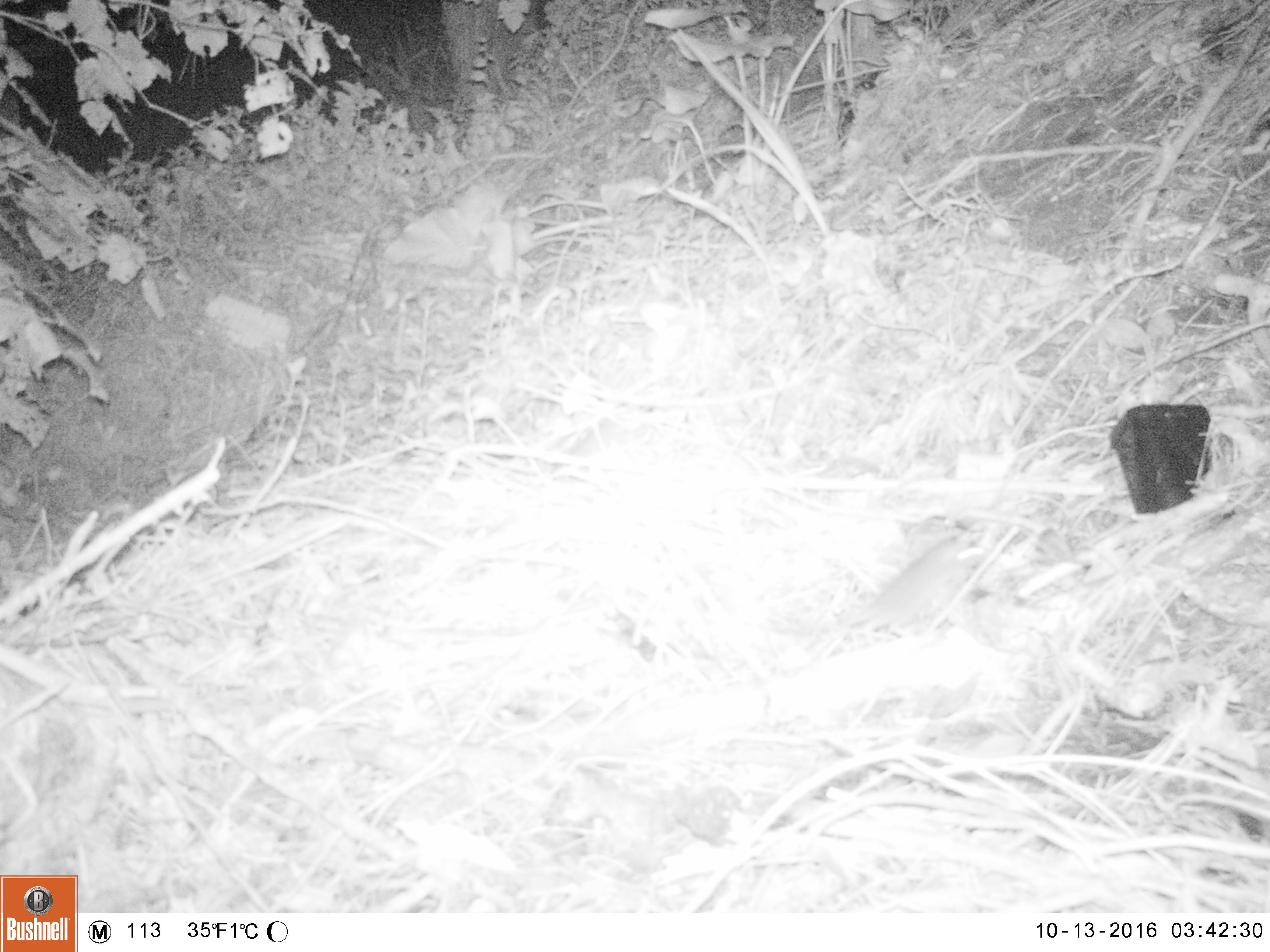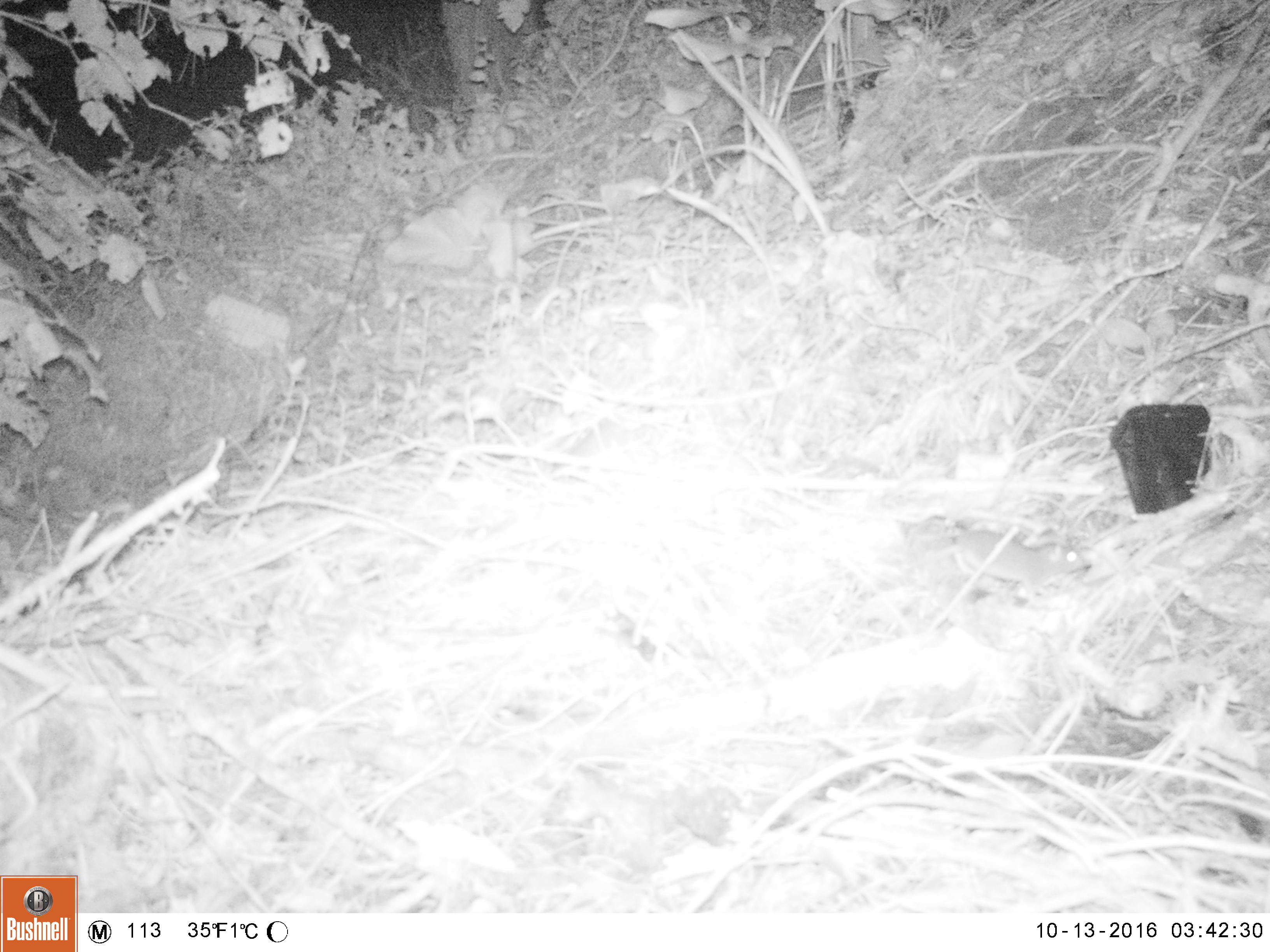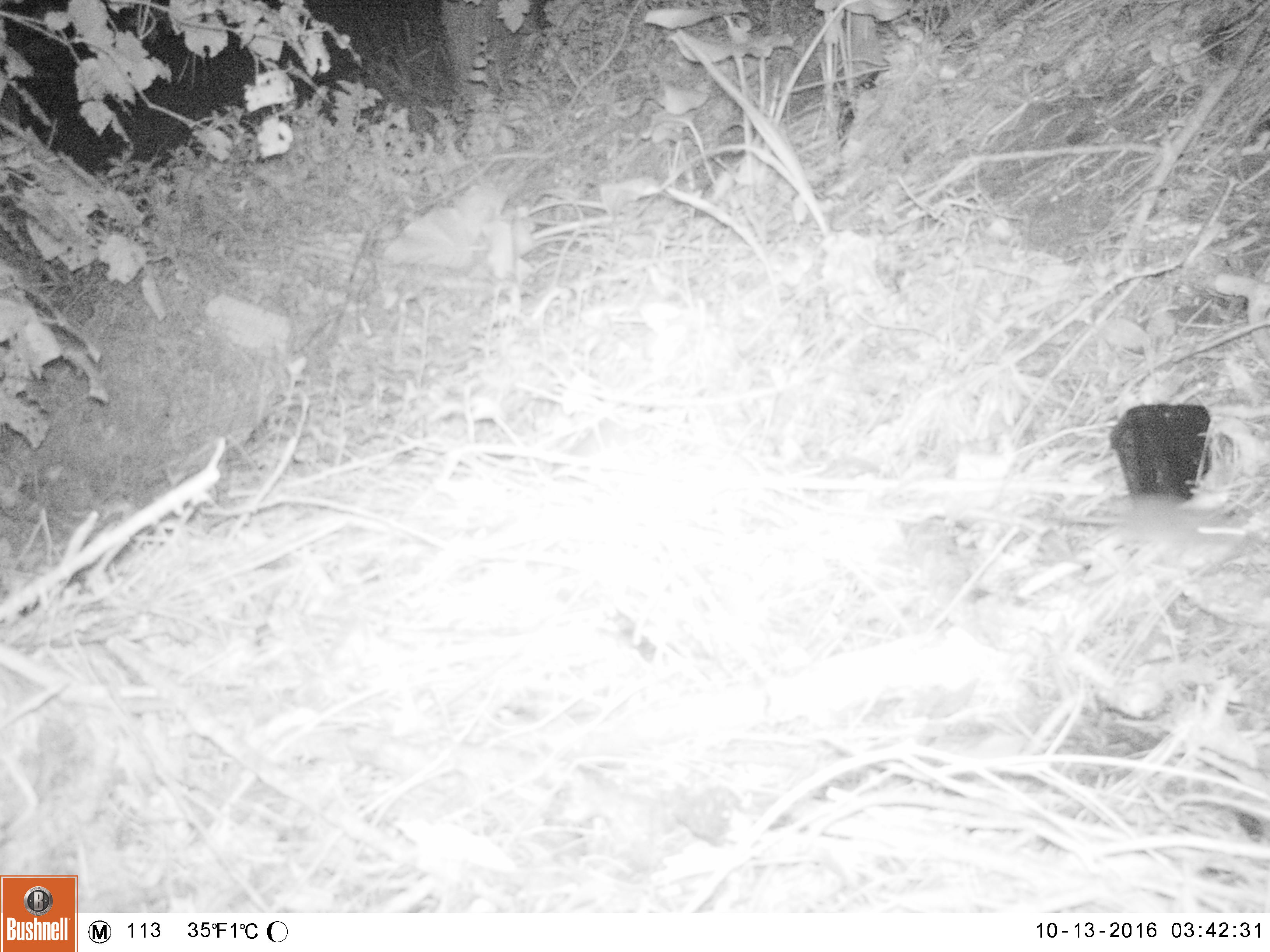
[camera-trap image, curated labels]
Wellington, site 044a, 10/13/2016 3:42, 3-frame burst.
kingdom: Animalia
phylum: Chordata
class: Mammalia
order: Rodentia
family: Muridae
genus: Rattus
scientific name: Rattus norvegicus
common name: norway rat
Norway rat (Rattus norvegicus).